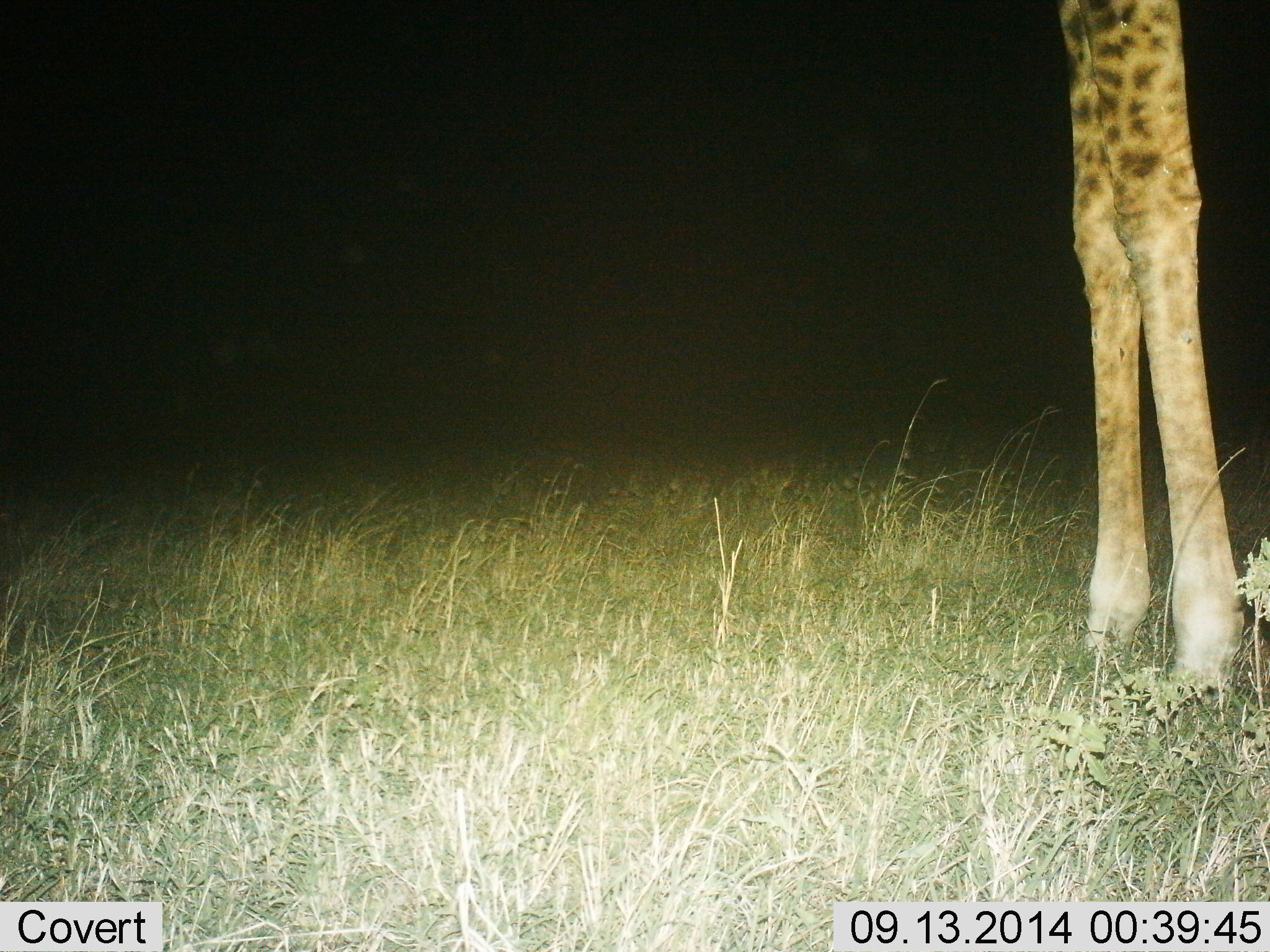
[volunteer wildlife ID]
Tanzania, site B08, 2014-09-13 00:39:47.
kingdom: Animalia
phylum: Chordata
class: Mammalia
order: Artiodactyla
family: Giraffidae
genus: Giraffa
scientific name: Giraffa camelopardalis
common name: giraffe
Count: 1.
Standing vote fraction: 100%.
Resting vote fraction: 0%.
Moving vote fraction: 0%.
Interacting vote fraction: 0%.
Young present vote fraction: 0%.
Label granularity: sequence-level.